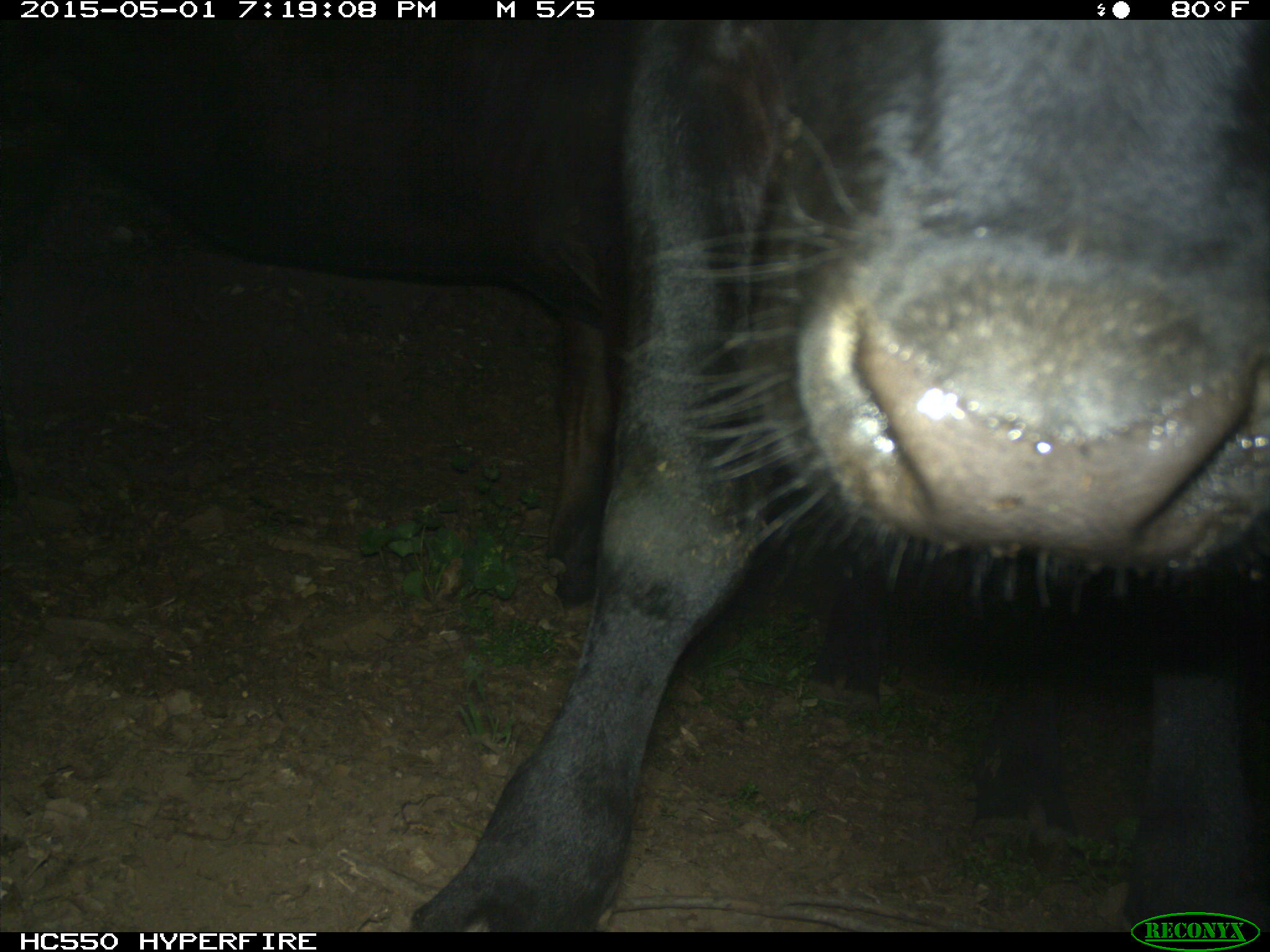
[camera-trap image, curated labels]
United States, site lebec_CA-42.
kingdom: Animalia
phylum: Chordata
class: Mammalia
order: Artiodactyla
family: Bovidae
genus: Bos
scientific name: Bos taurus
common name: domestic cow